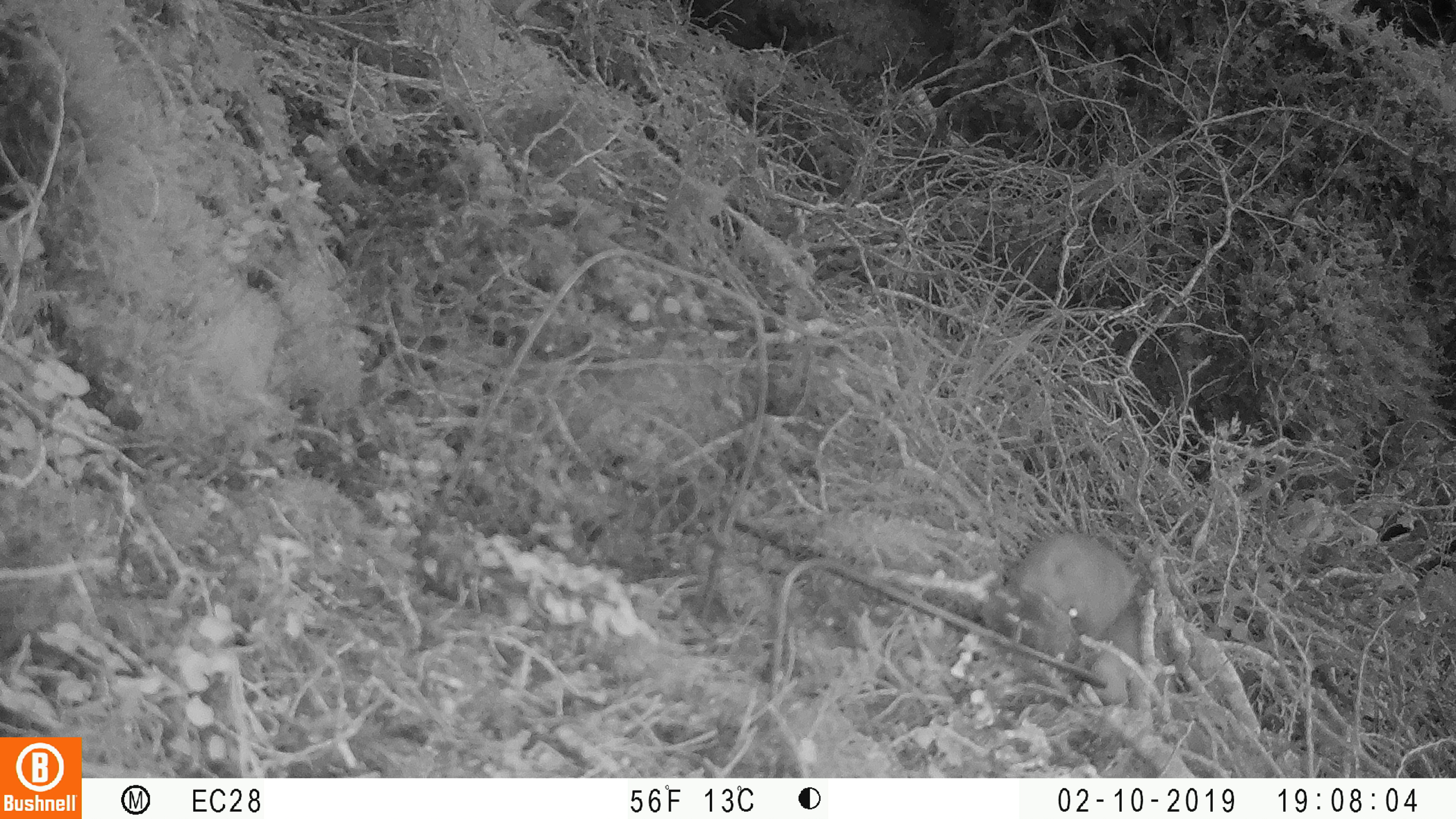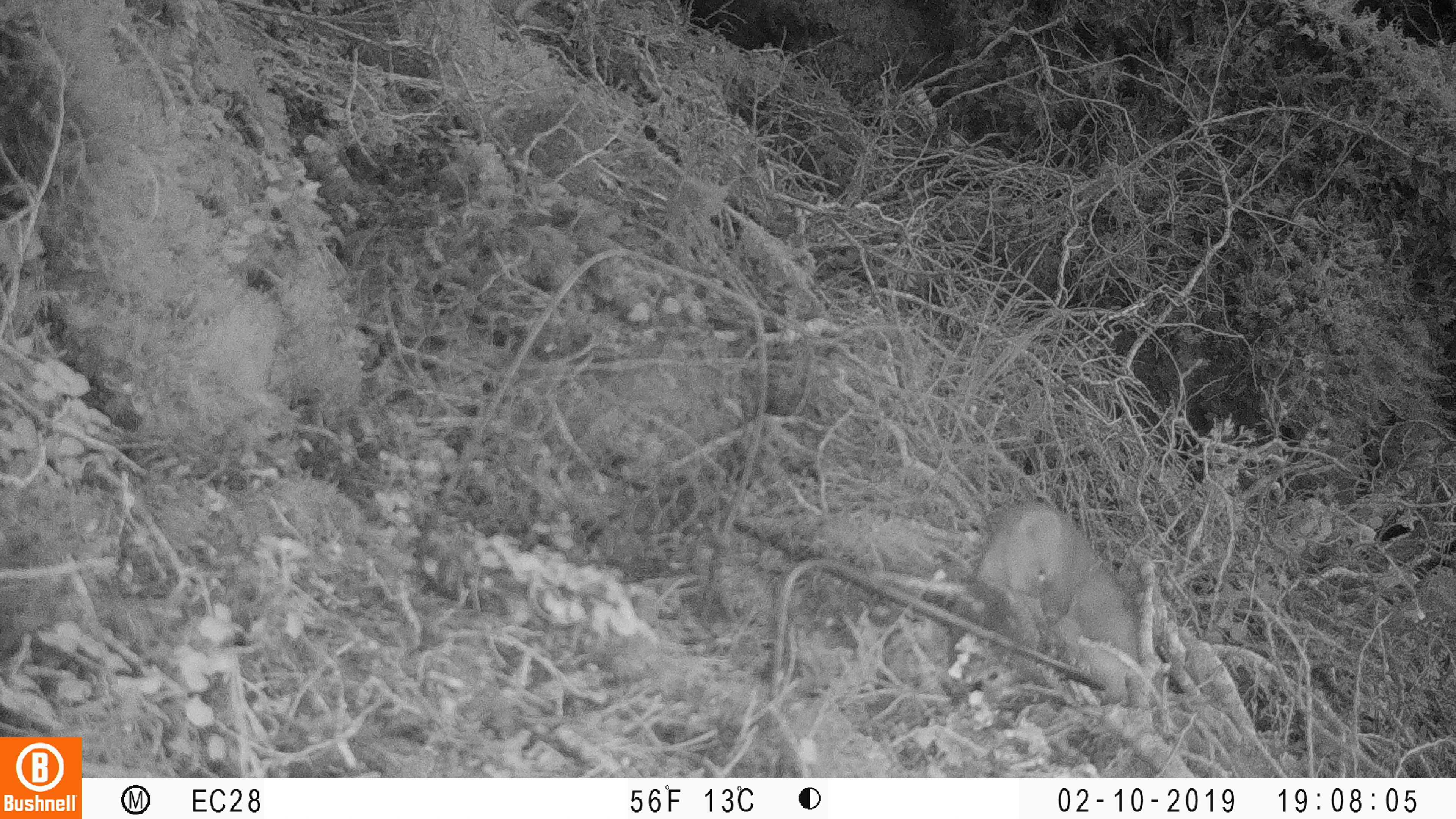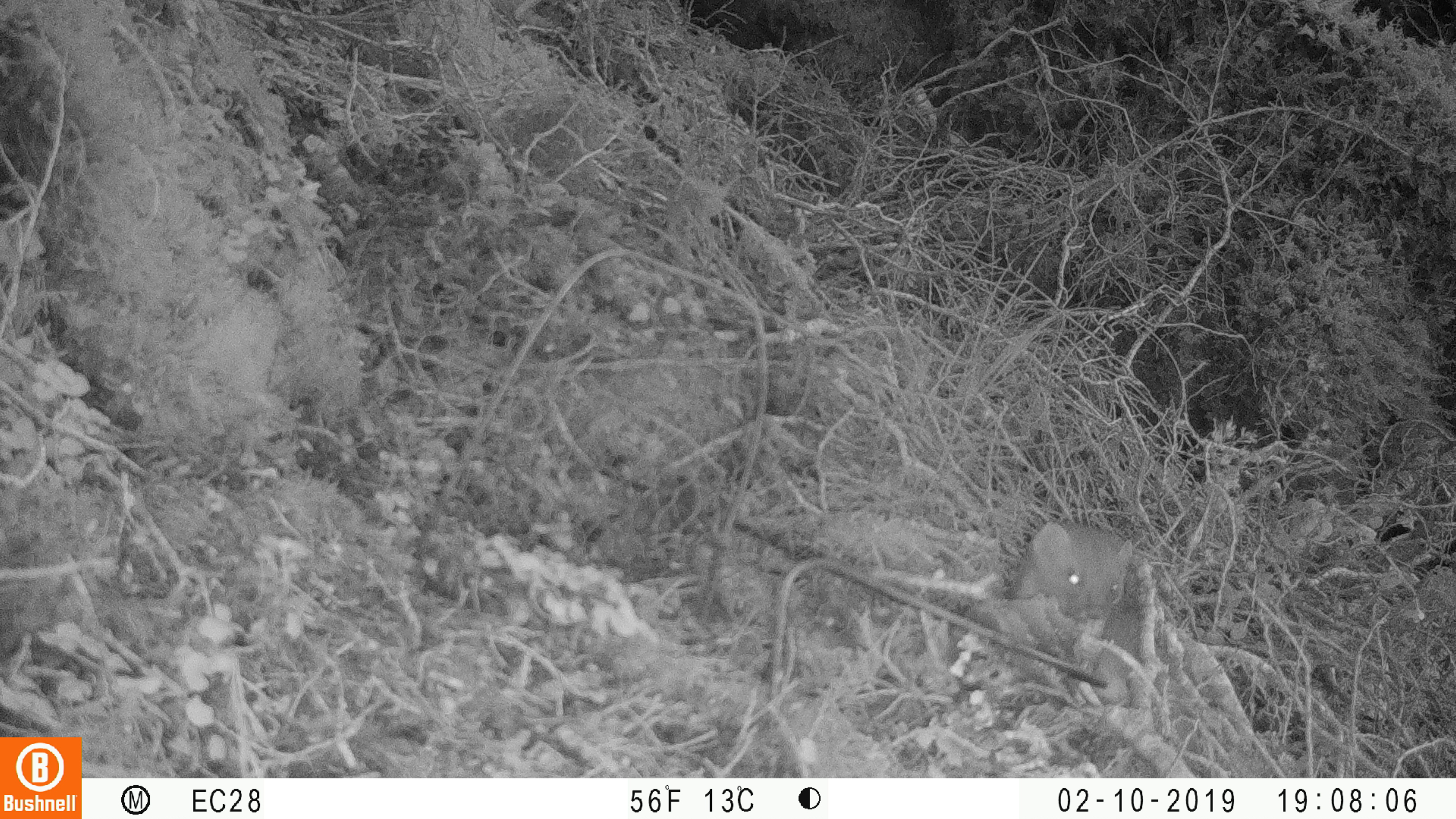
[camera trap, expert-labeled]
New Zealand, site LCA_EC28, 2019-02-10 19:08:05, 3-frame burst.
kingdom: Animalia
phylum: Chordata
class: Mammalia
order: Carnivora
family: Mustelidae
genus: Mustela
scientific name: Mustela erminea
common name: stoat